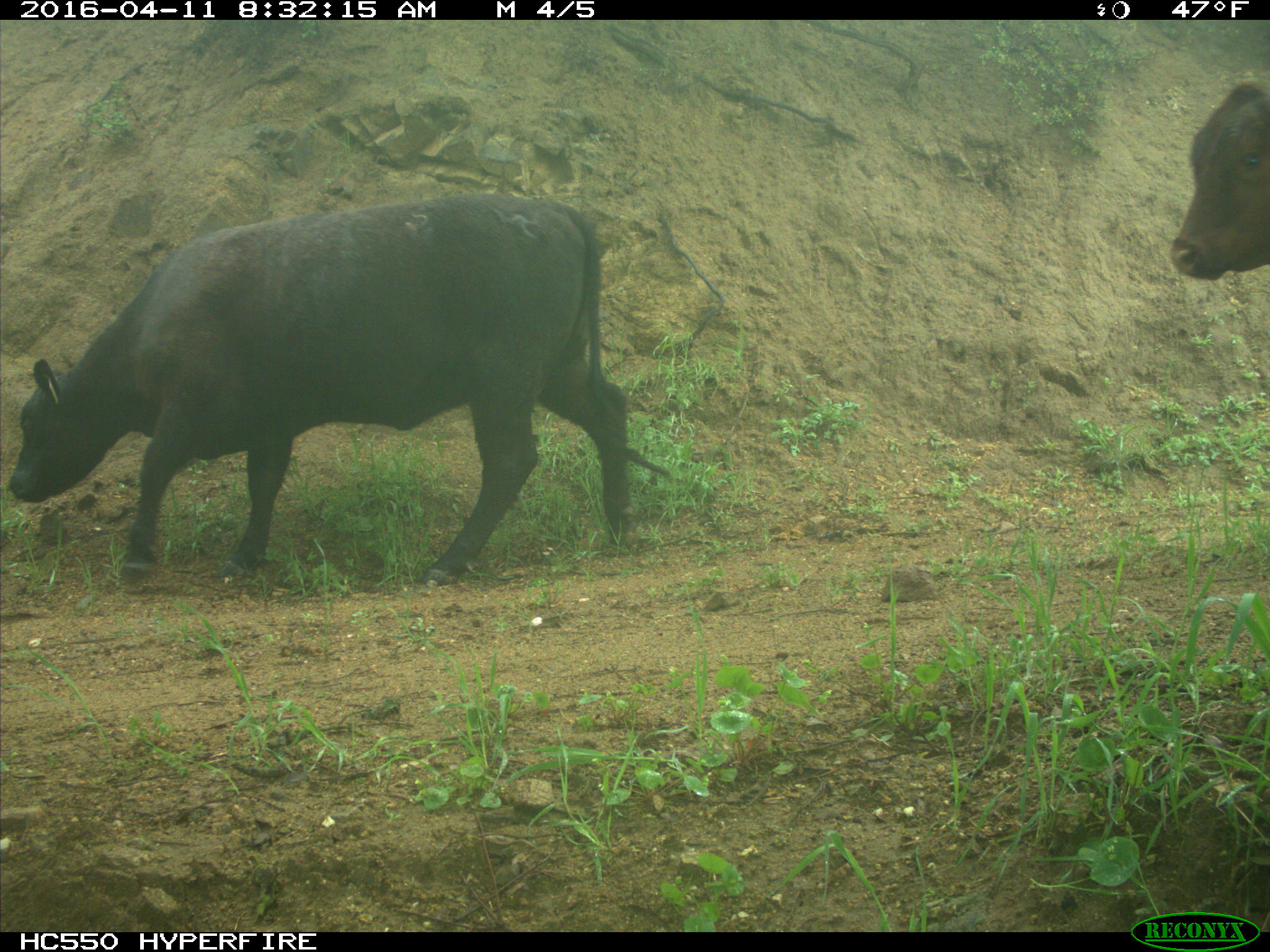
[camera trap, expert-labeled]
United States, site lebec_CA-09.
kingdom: Animalia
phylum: Chordata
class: Mammalia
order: Artiodactyla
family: Bovidae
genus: Bos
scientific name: Bos taurus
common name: domestic cow